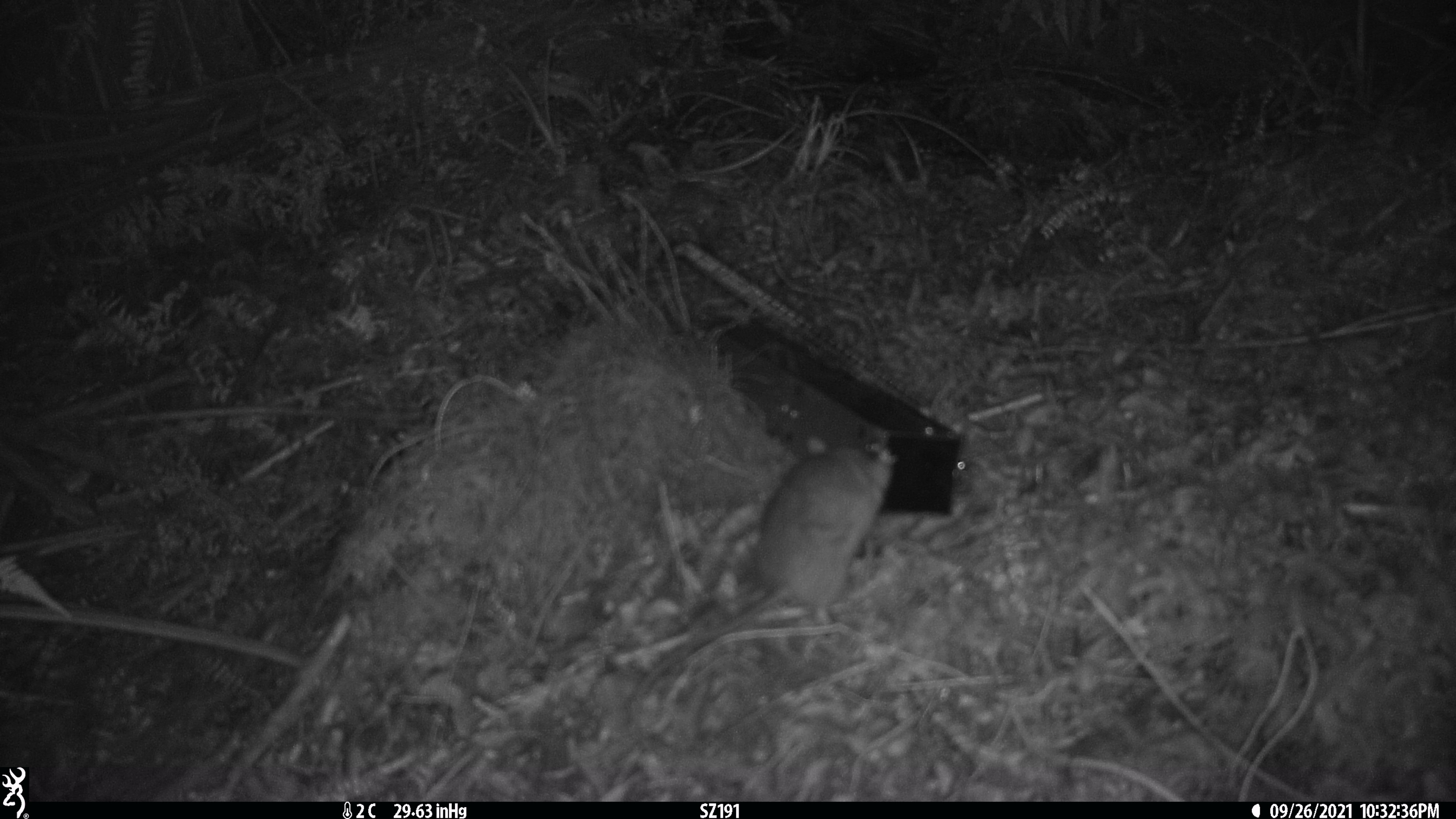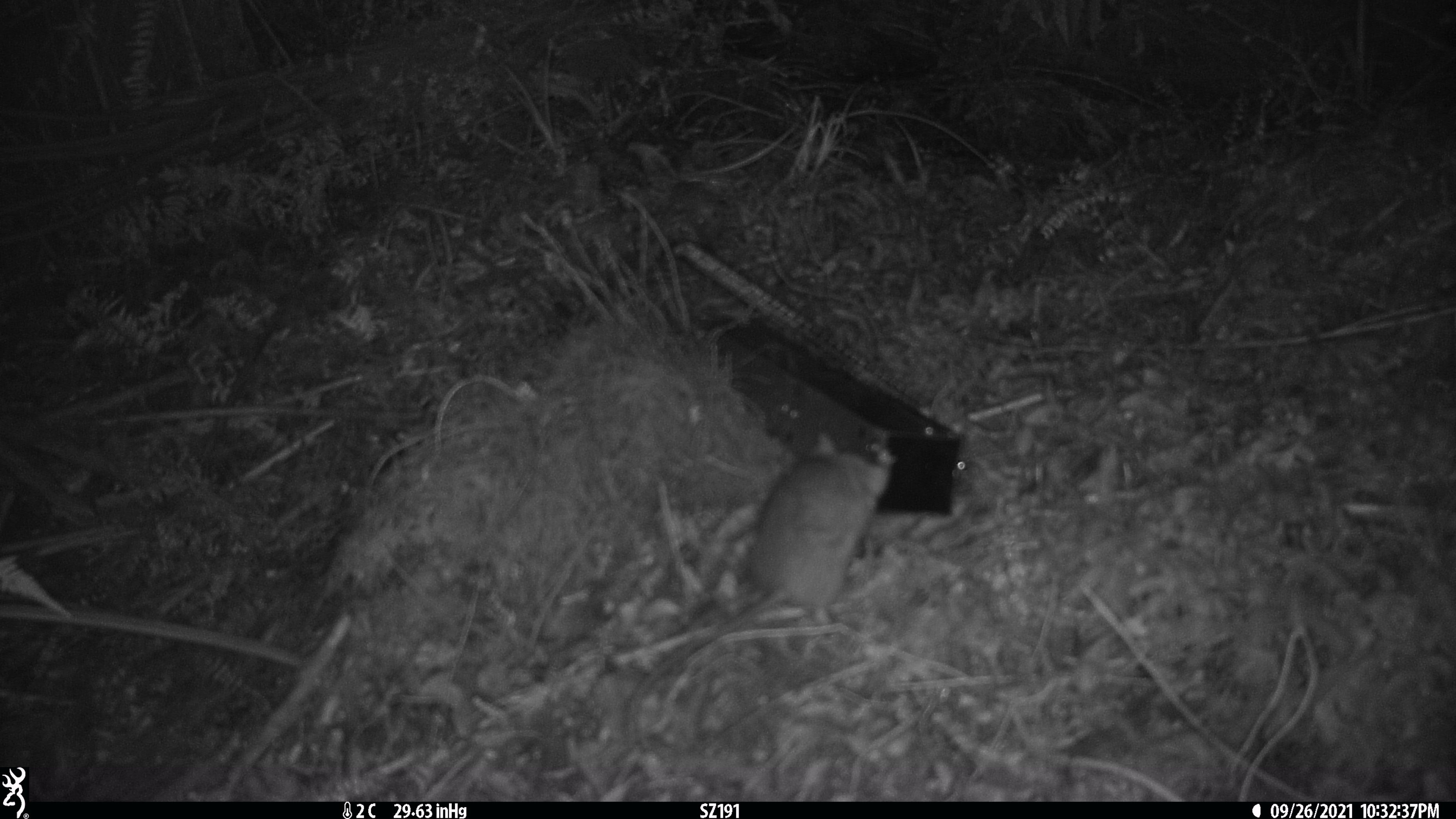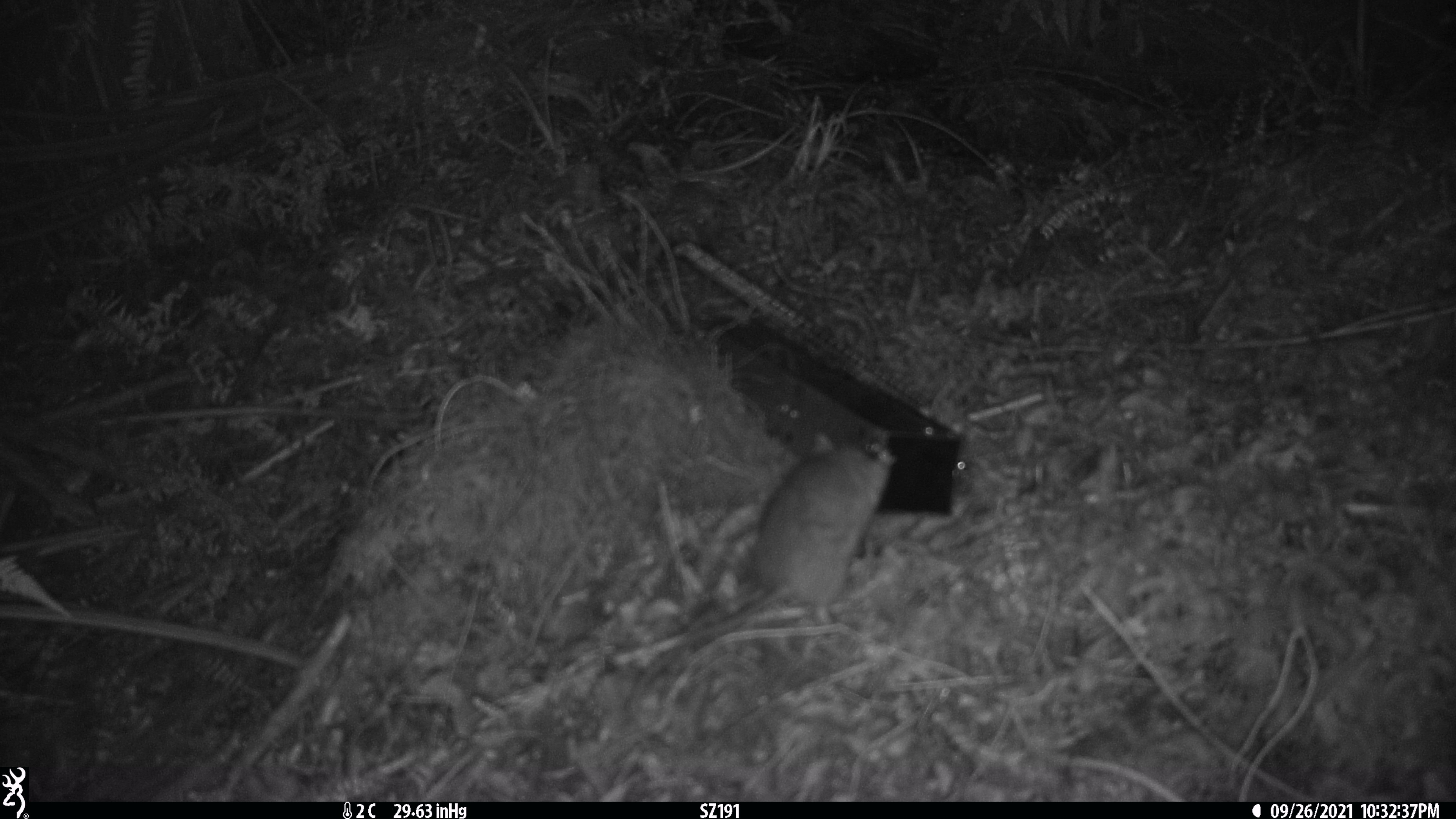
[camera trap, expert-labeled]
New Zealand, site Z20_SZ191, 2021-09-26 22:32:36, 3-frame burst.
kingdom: Animalia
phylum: Chordata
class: Mammalia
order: Rodentia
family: Muridae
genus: Rattus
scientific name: Rattus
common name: rat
Rat (Rattus).